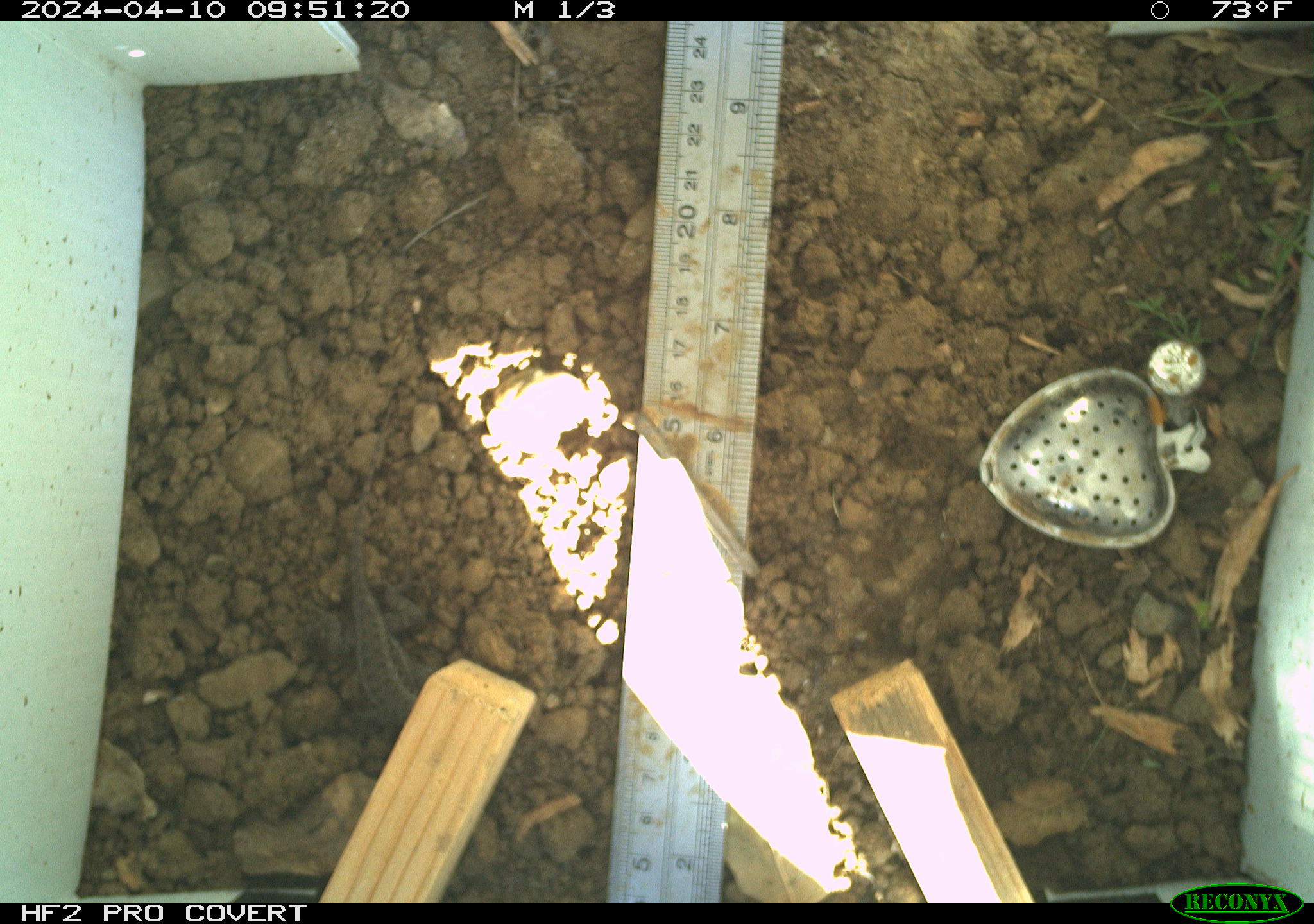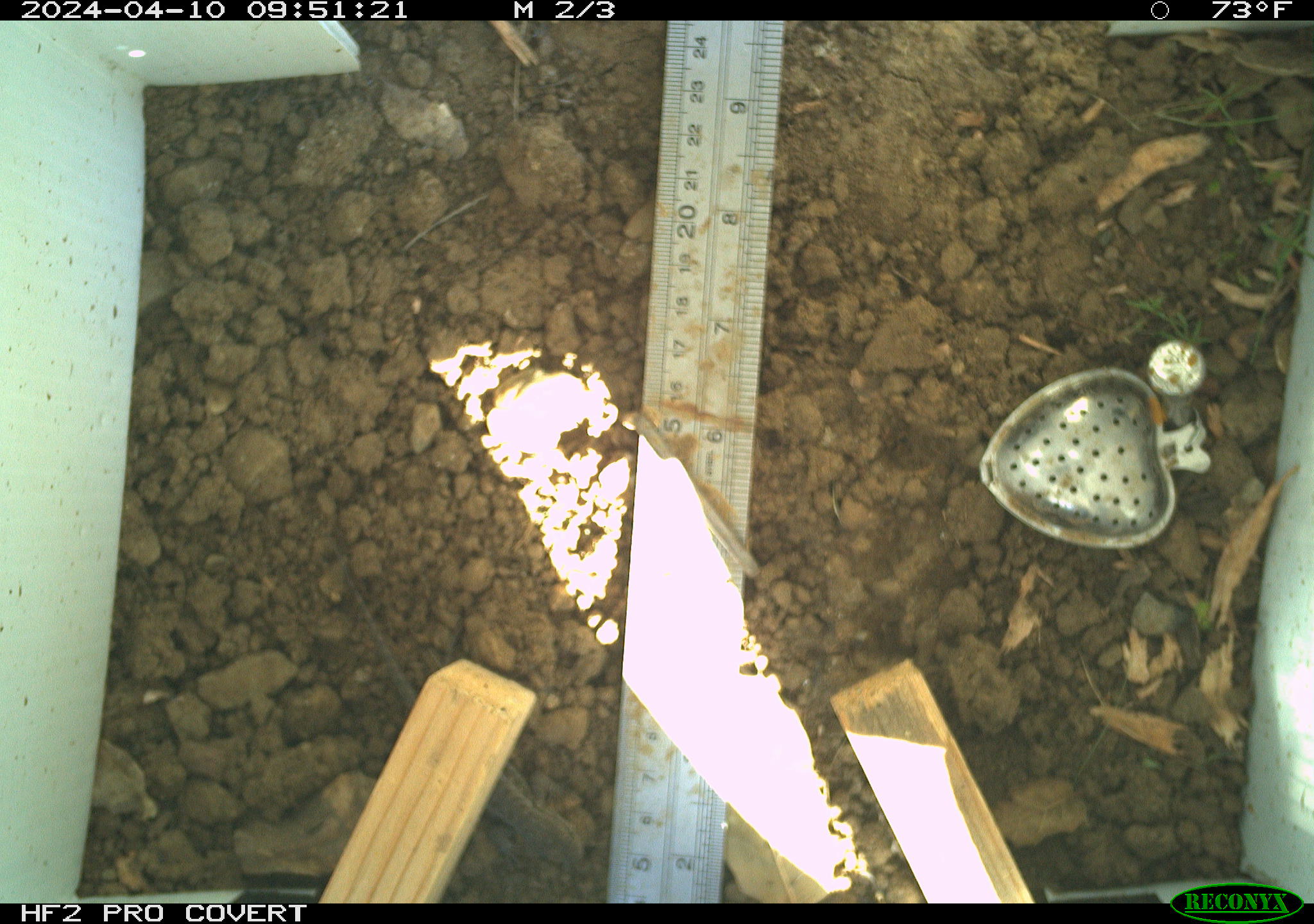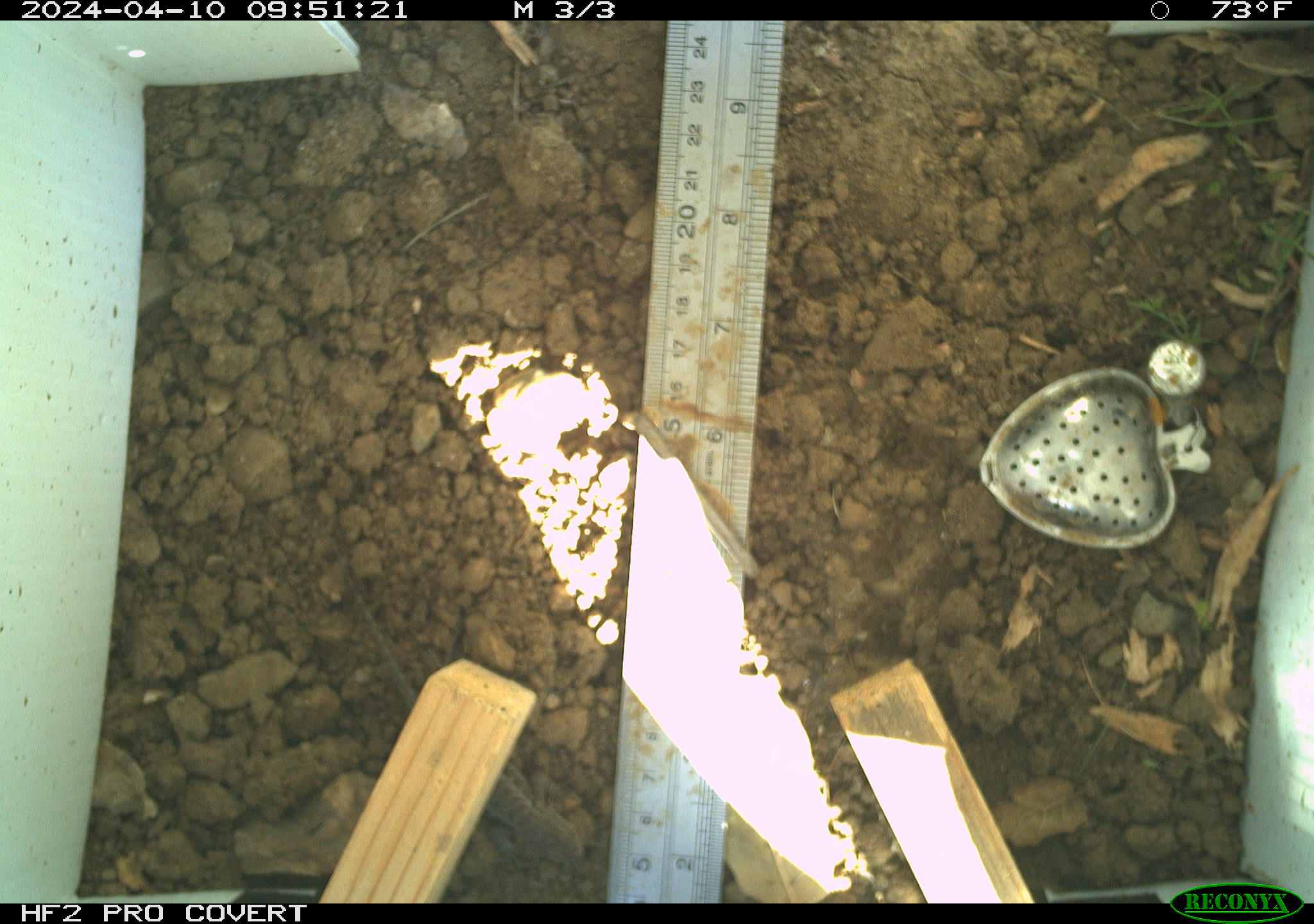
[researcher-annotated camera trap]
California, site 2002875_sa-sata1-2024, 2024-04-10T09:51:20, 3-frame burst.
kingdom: Animalia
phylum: Chordata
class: Reptilia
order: Squamata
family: Phrynosomatidae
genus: Sceloporus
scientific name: Sceloporus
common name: spiny lizards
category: sceloporus species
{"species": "sceloporus species (spiny lizards) (Sceloporus)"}